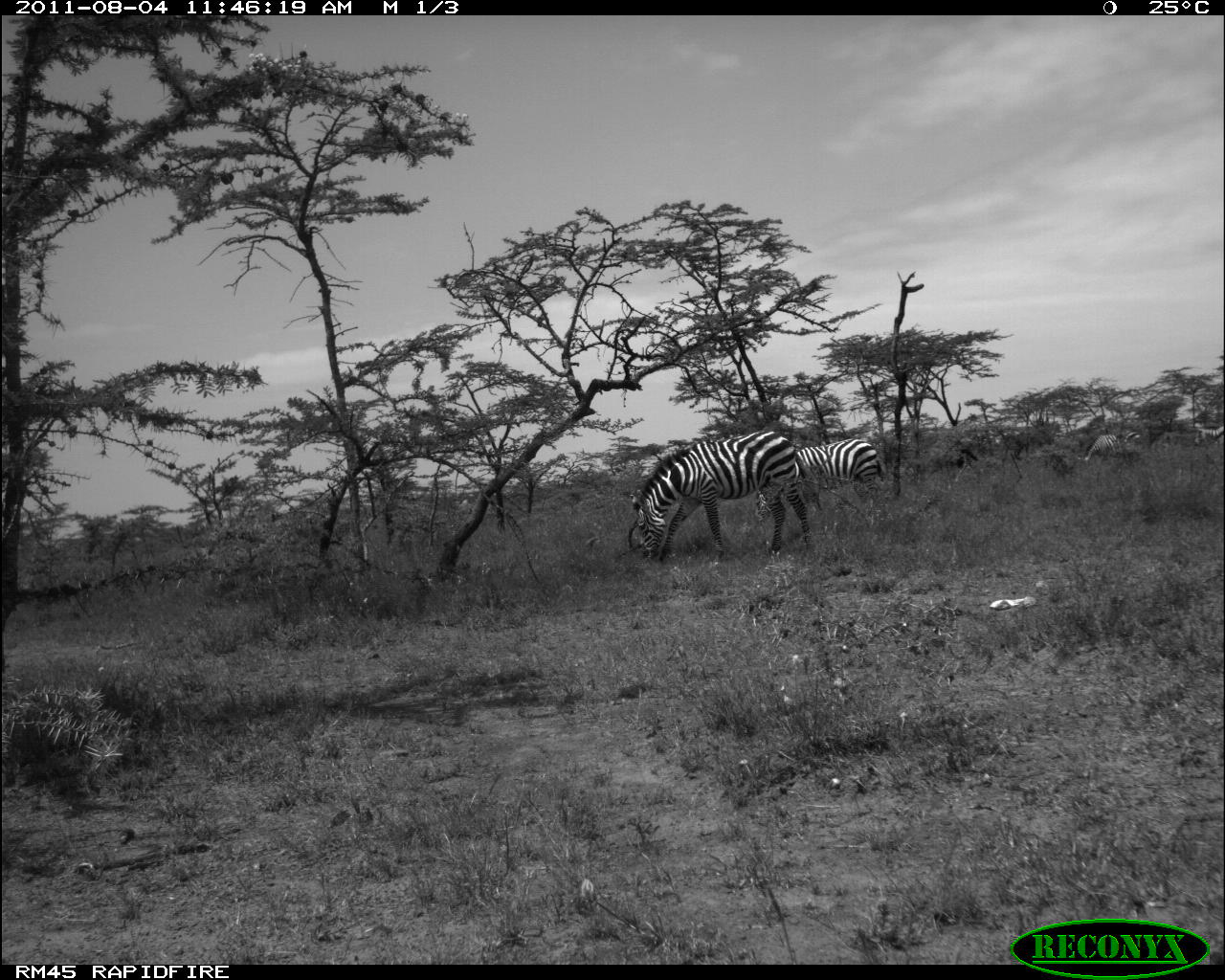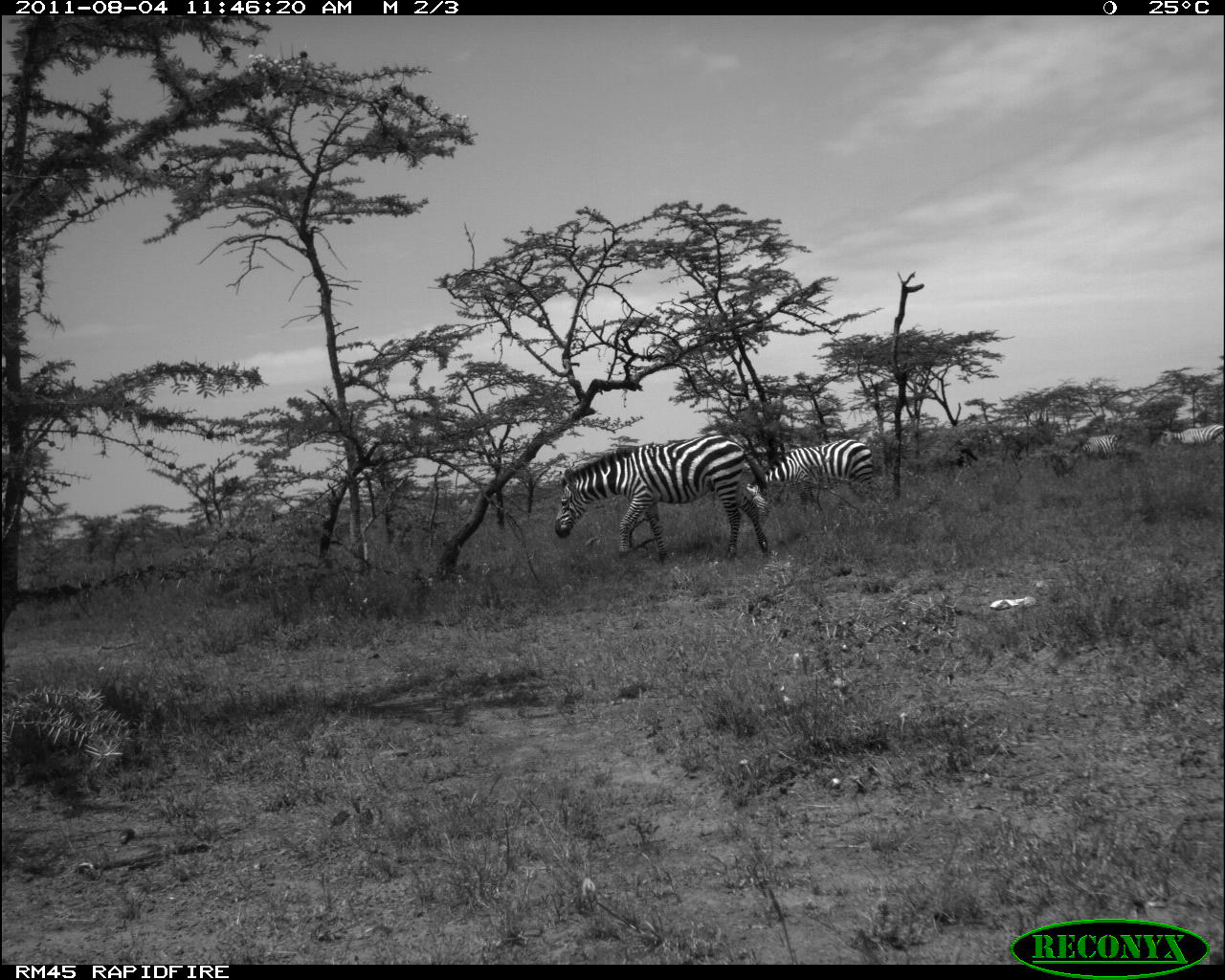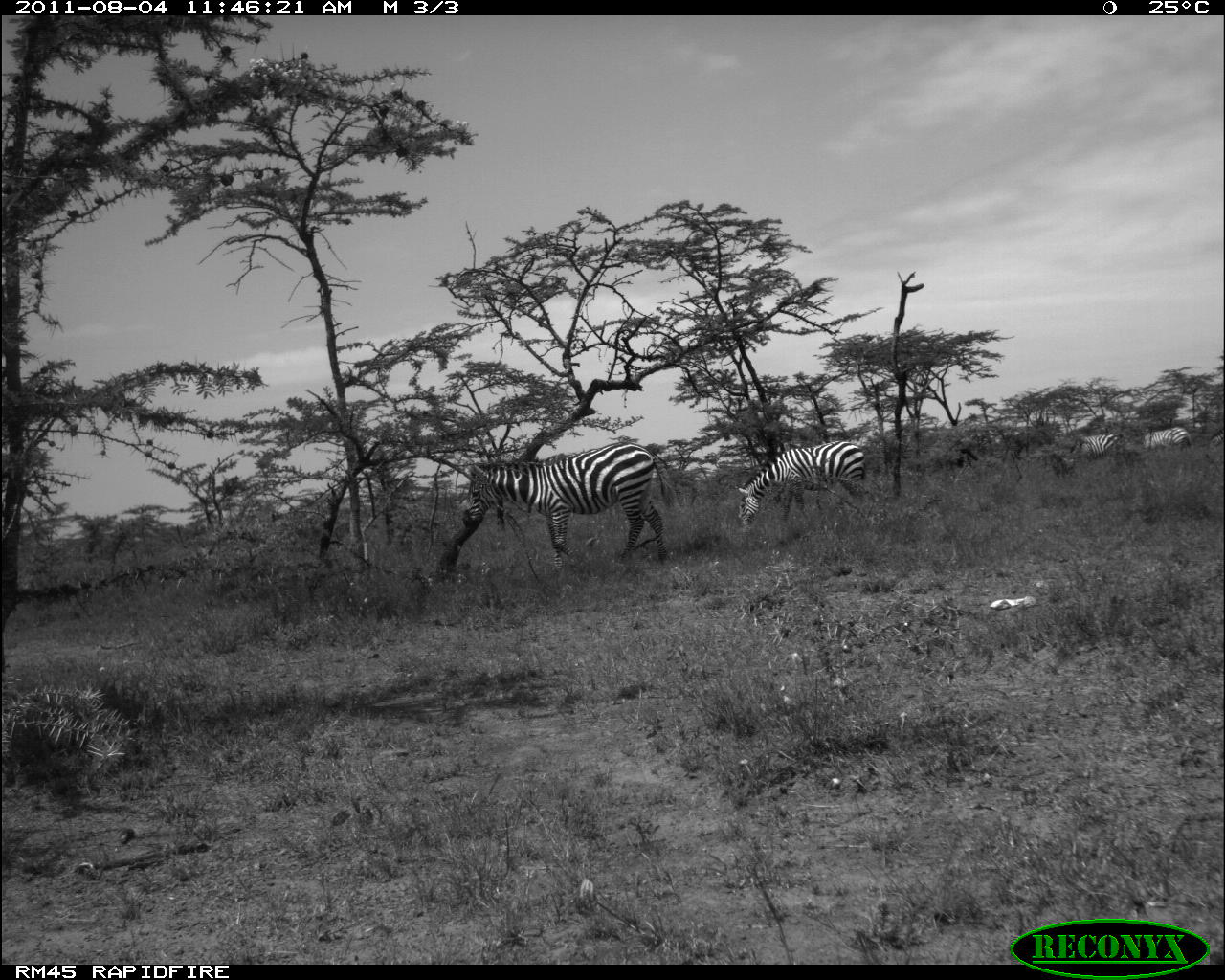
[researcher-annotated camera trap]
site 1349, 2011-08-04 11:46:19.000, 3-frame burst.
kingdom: Animalia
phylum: Chordata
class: Mammalia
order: Perissodactyla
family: Equidae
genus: Equus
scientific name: Equus quagga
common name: plains zebra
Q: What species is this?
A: Equus quagga (plains zebra).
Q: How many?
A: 4.